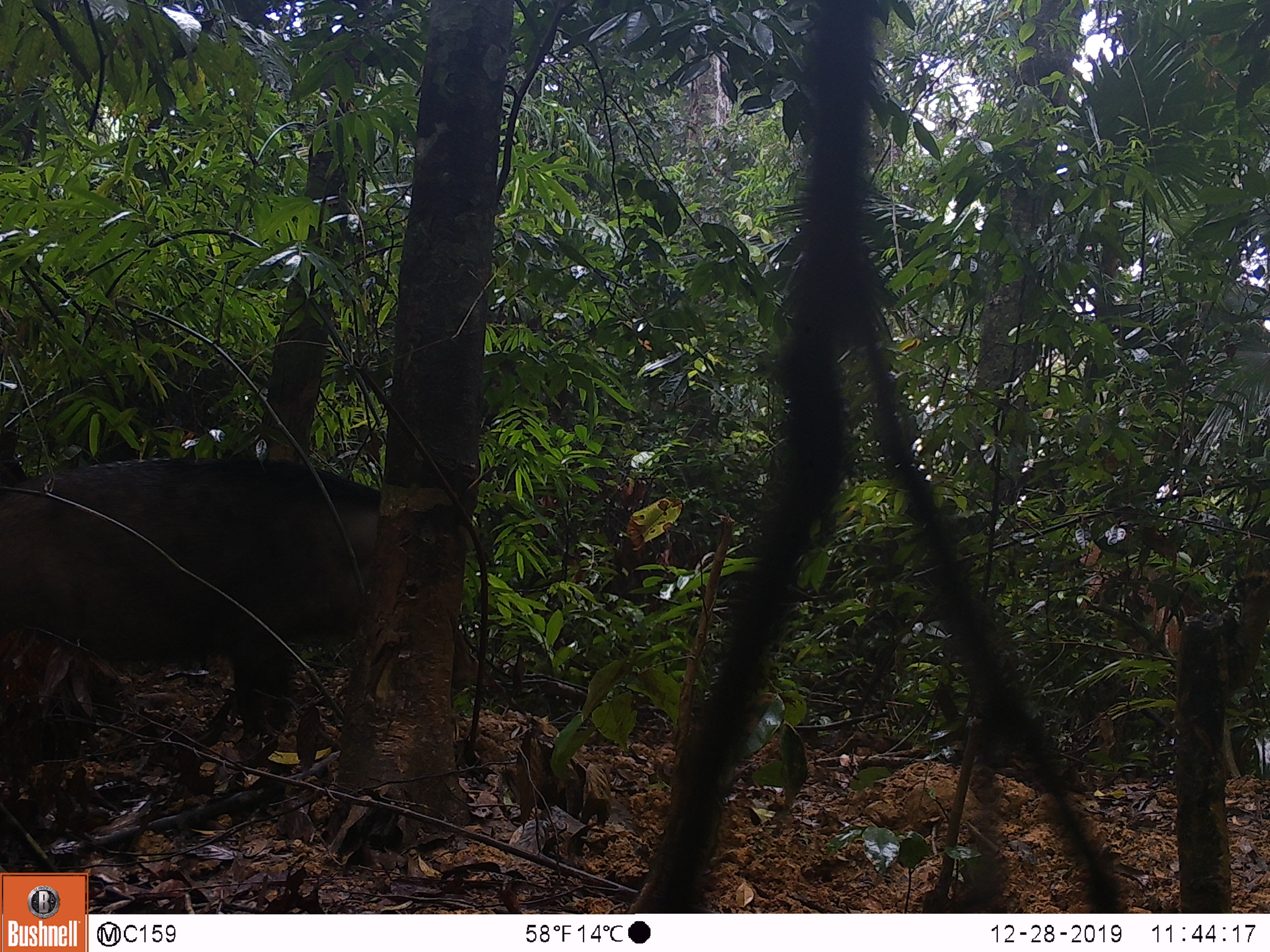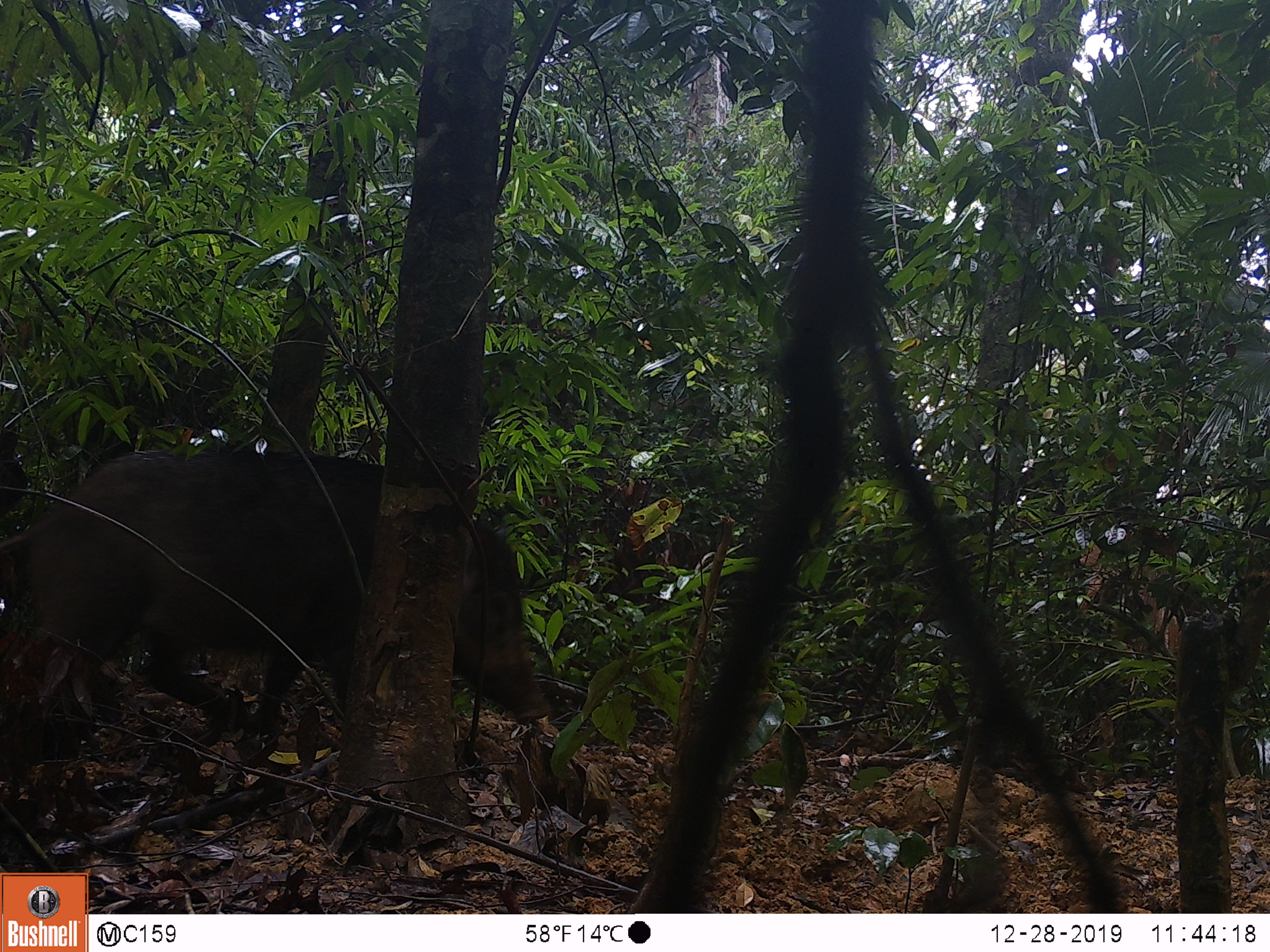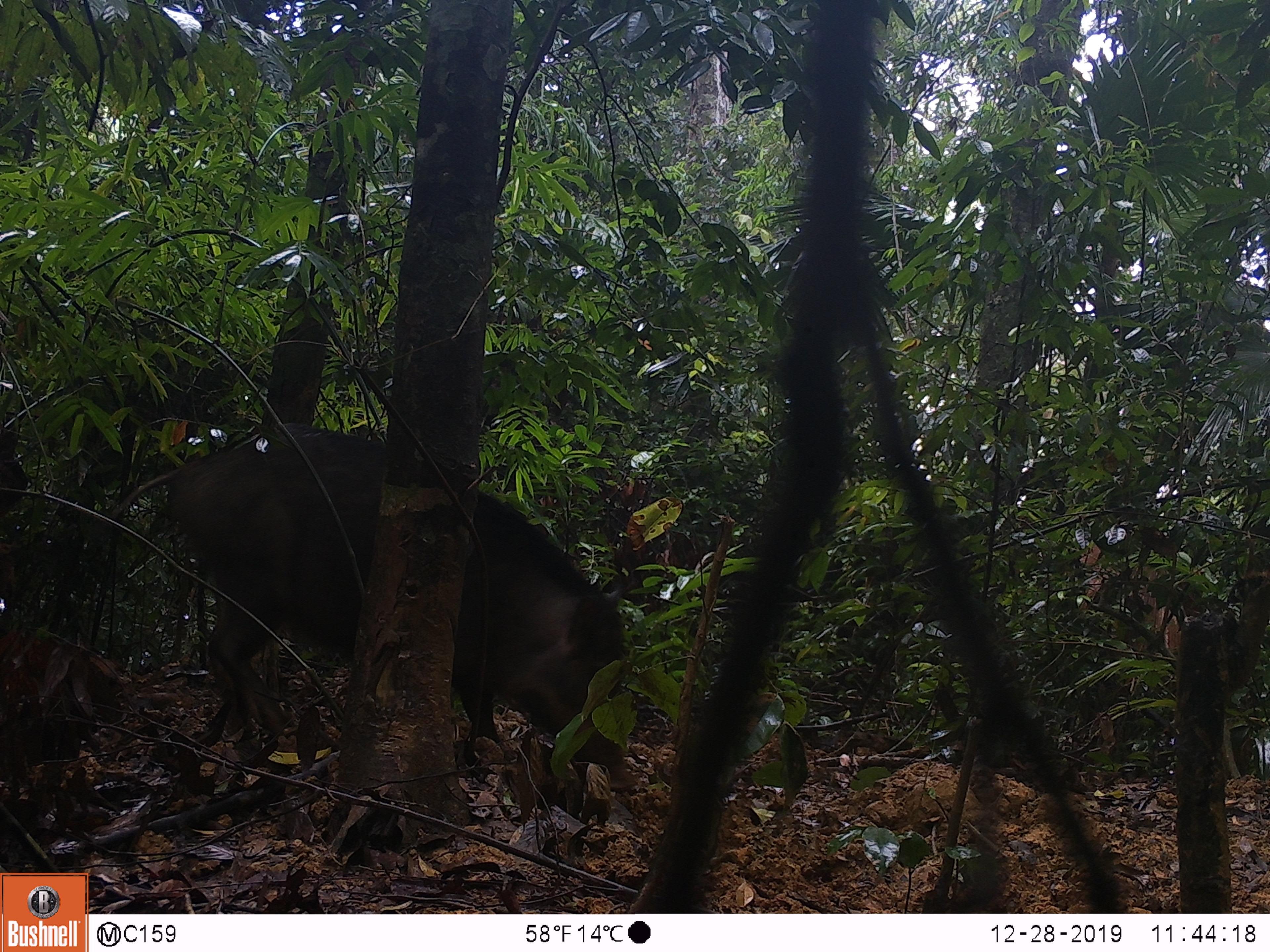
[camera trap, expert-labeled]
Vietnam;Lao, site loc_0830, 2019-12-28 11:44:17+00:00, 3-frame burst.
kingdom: Animalia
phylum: Chordata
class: Mammalia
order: Artiodactyla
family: Suidae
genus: Sus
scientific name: Sus scrofa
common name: eurasian wild pig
Eurasian wild pig (Sus scrofa). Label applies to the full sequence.